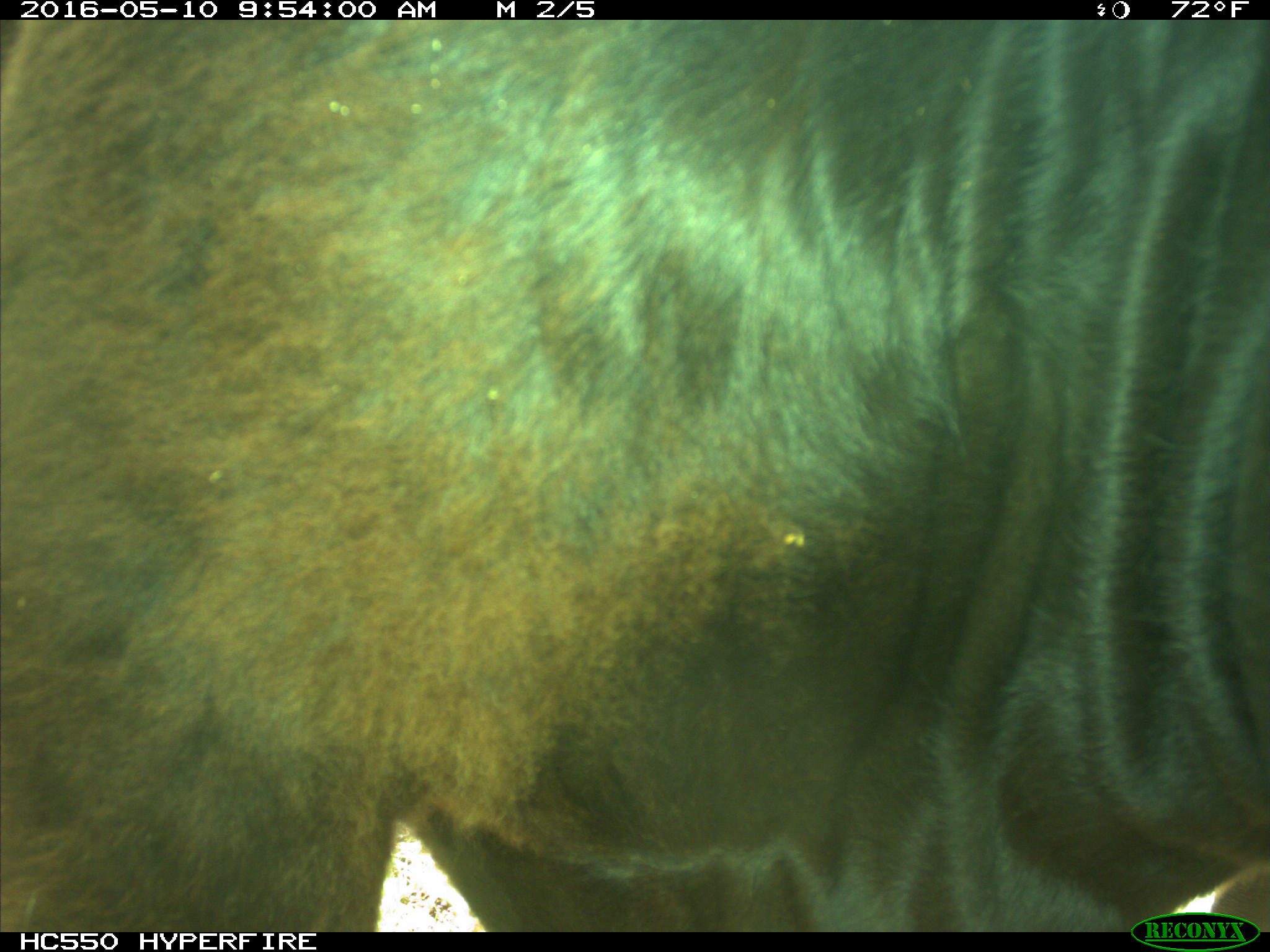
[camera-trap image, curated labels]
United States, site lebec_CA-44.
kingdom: Animalia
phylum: Chordata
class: Mammalia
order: Artiodactyla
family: Bovidae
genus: Bos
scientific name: Bos taurus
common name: domestic cow